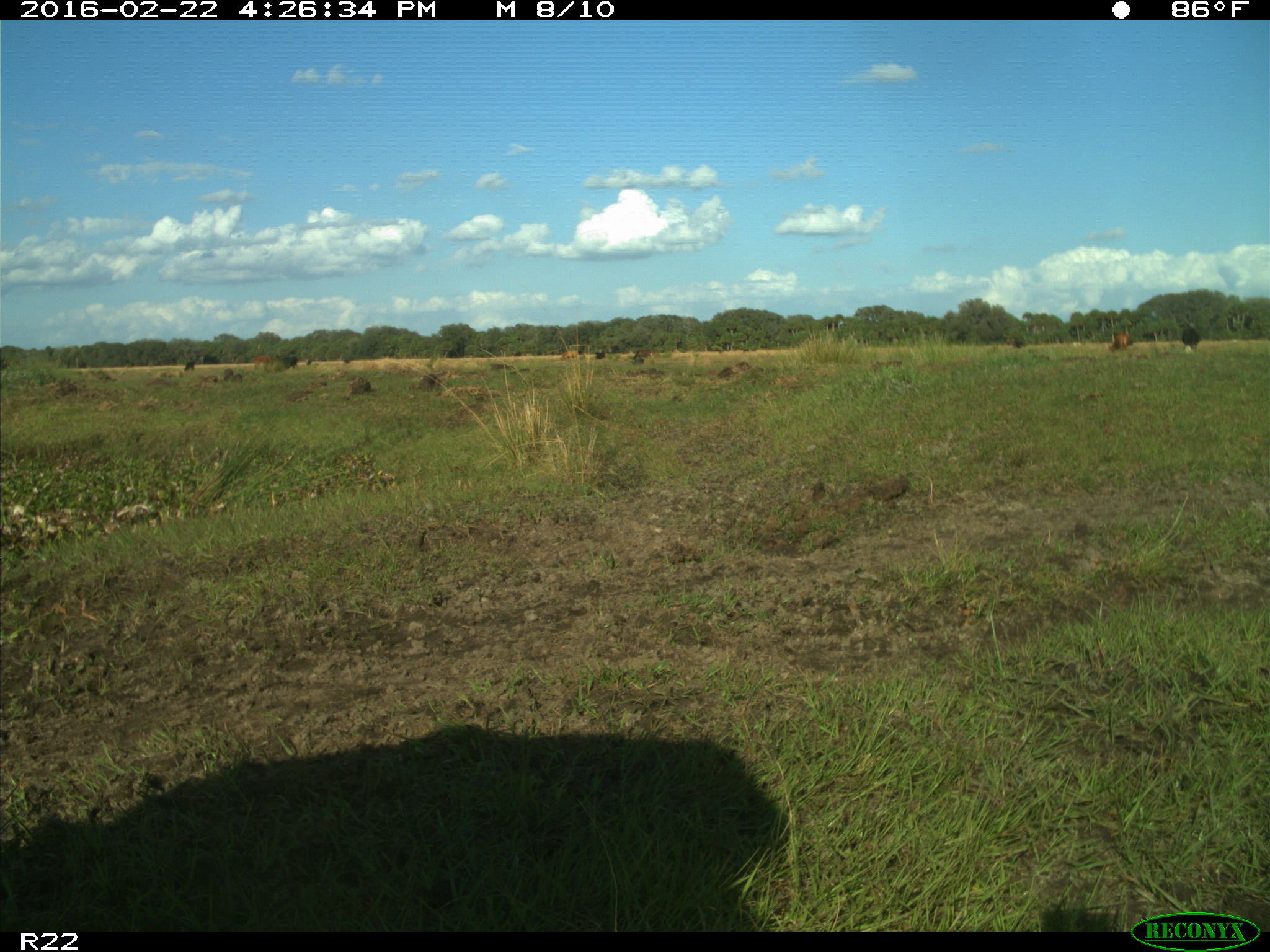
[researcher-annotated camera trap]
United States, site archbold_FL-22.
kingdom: Animalia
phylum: Chordata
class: Mammalia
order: Artiodactyla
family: Bovidae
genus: Bos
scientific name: Bos taurus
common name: domestic cow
Bos taurus (domestic cow).